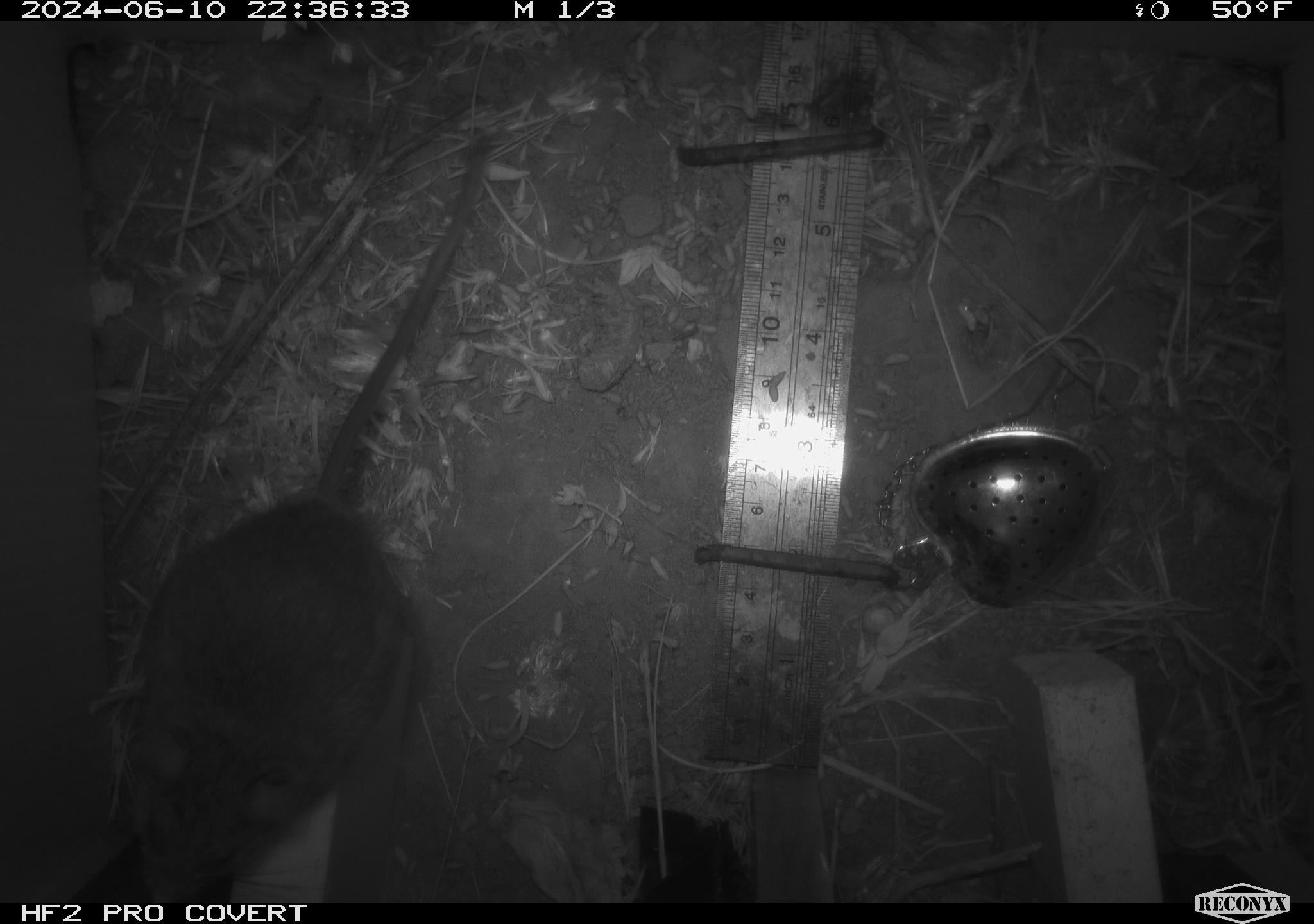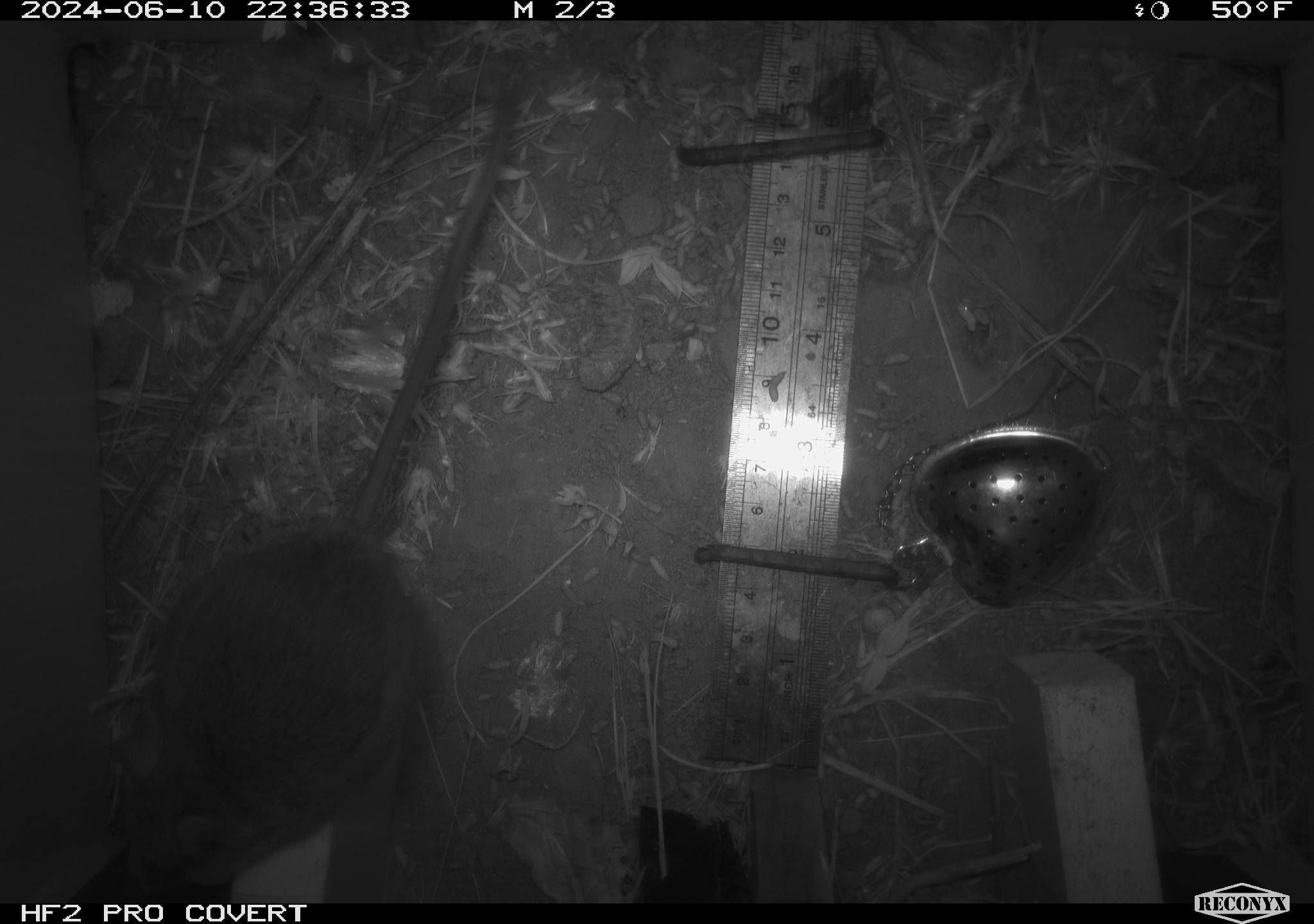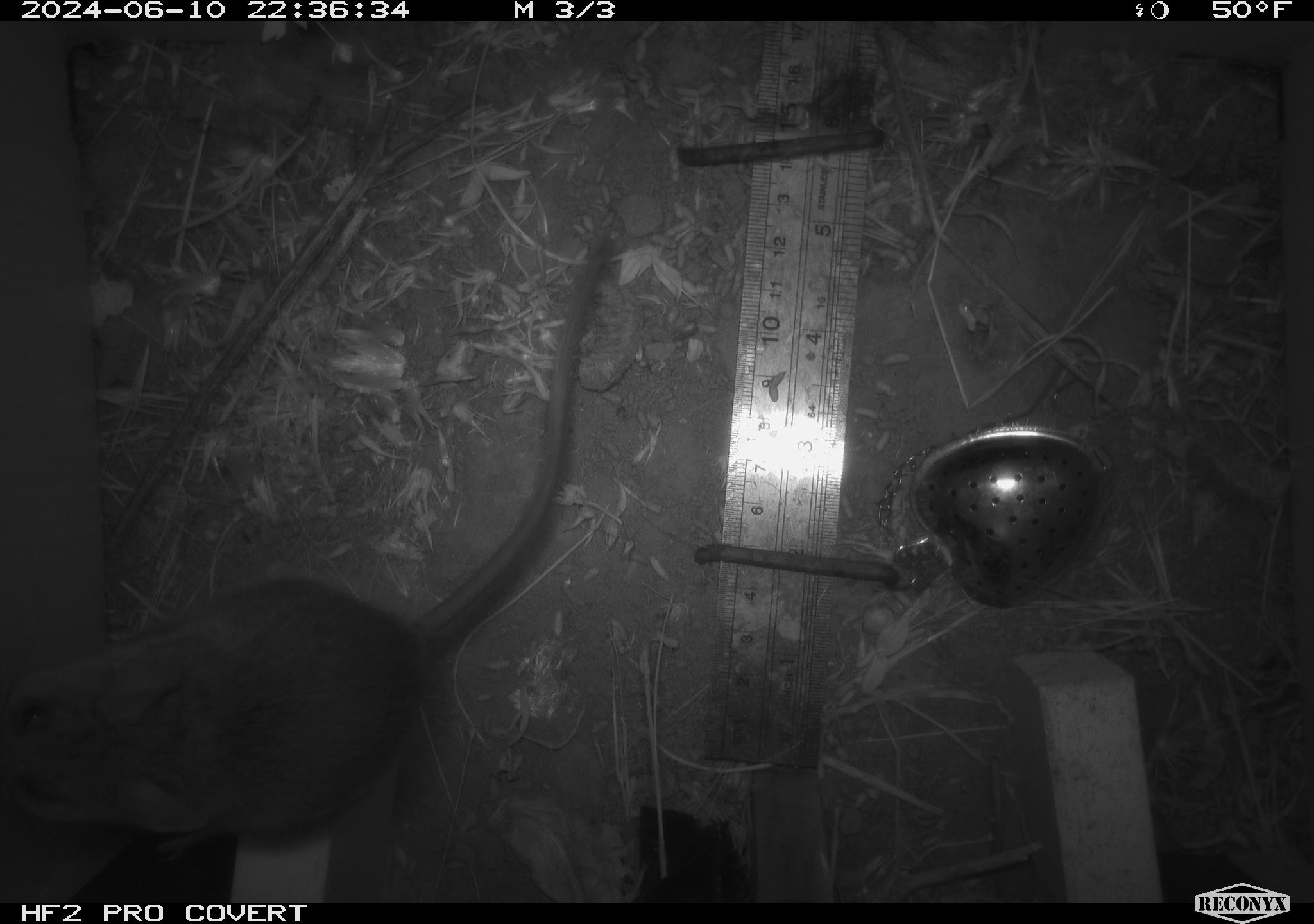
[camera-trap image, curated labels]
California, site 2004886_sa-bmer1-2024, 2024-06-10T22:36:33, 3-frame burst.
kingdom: Animalia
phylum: Chordata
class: Mammalia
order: Rodentia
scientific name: Rodentia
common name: woodrat or rat or mouse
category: woodrat or rat or mouse species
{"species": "woodrat or rat or mouse species (woodrat or rat or mouse) (Rodentia)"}